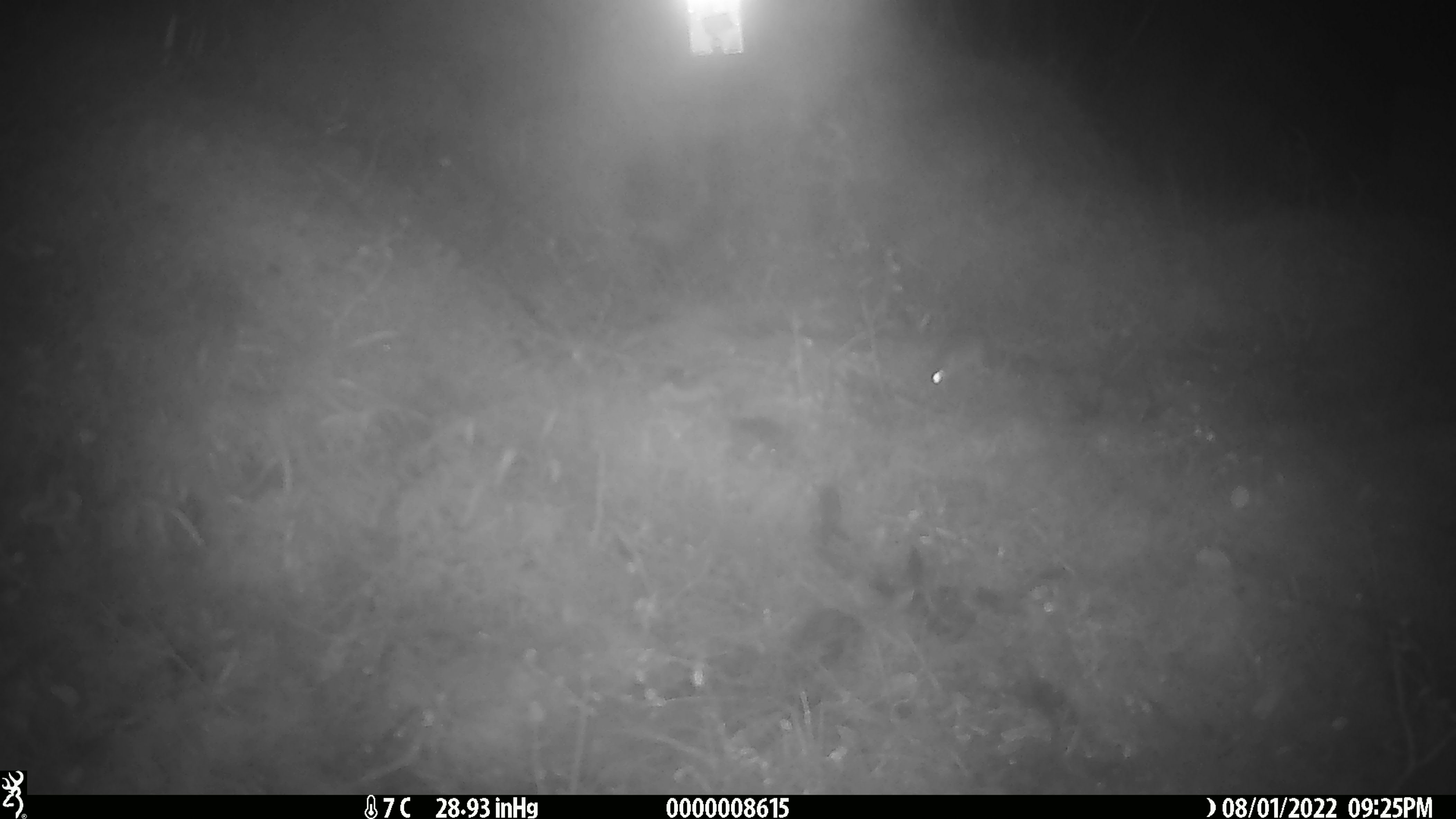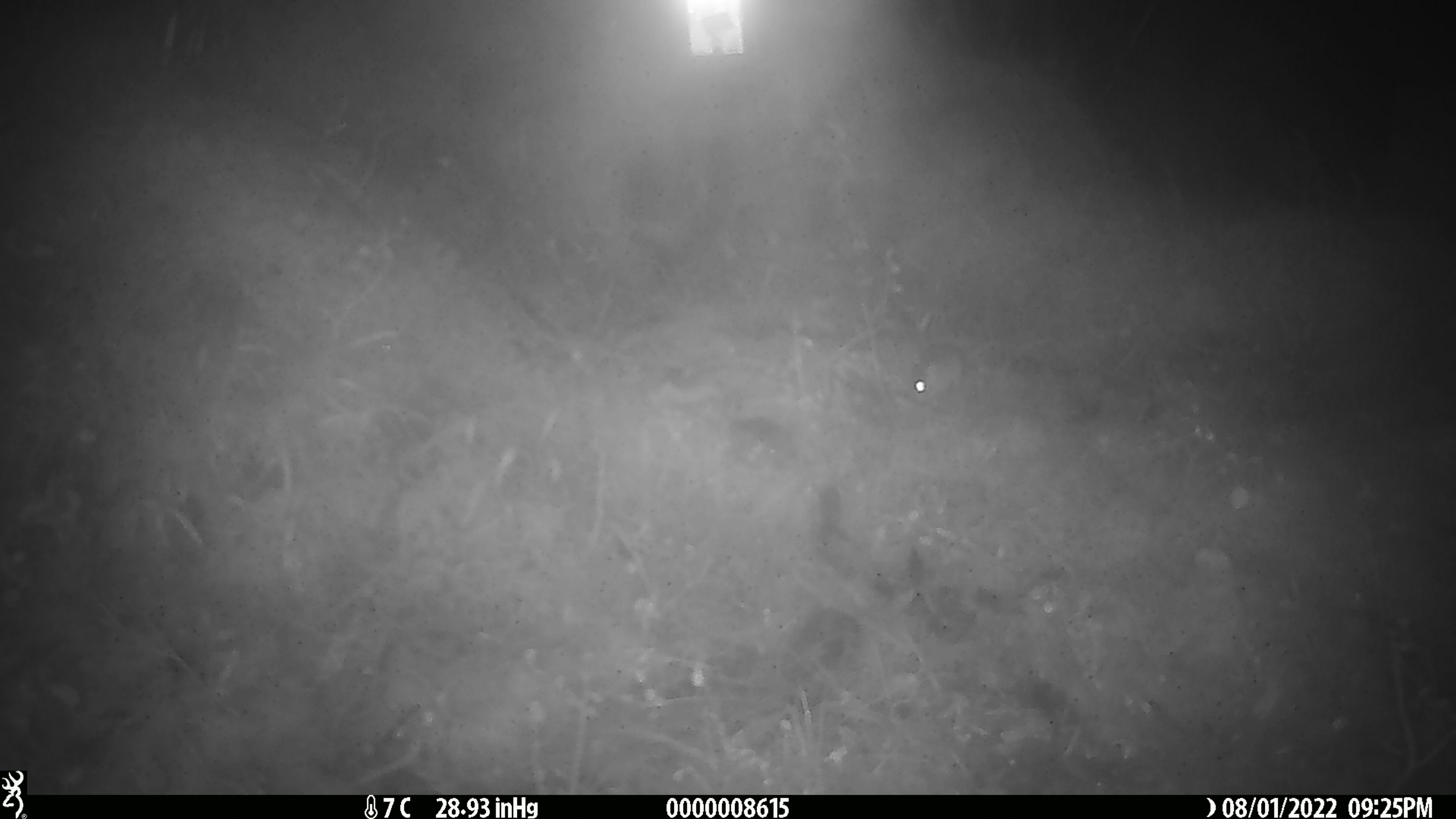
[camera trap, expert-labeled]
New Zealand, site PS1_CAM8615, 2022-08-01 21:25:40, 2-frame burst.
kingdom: Animalia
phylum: Chordata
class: Mammalia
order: Rodentia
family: Muridae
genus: Mus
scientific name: Mus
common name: mouse